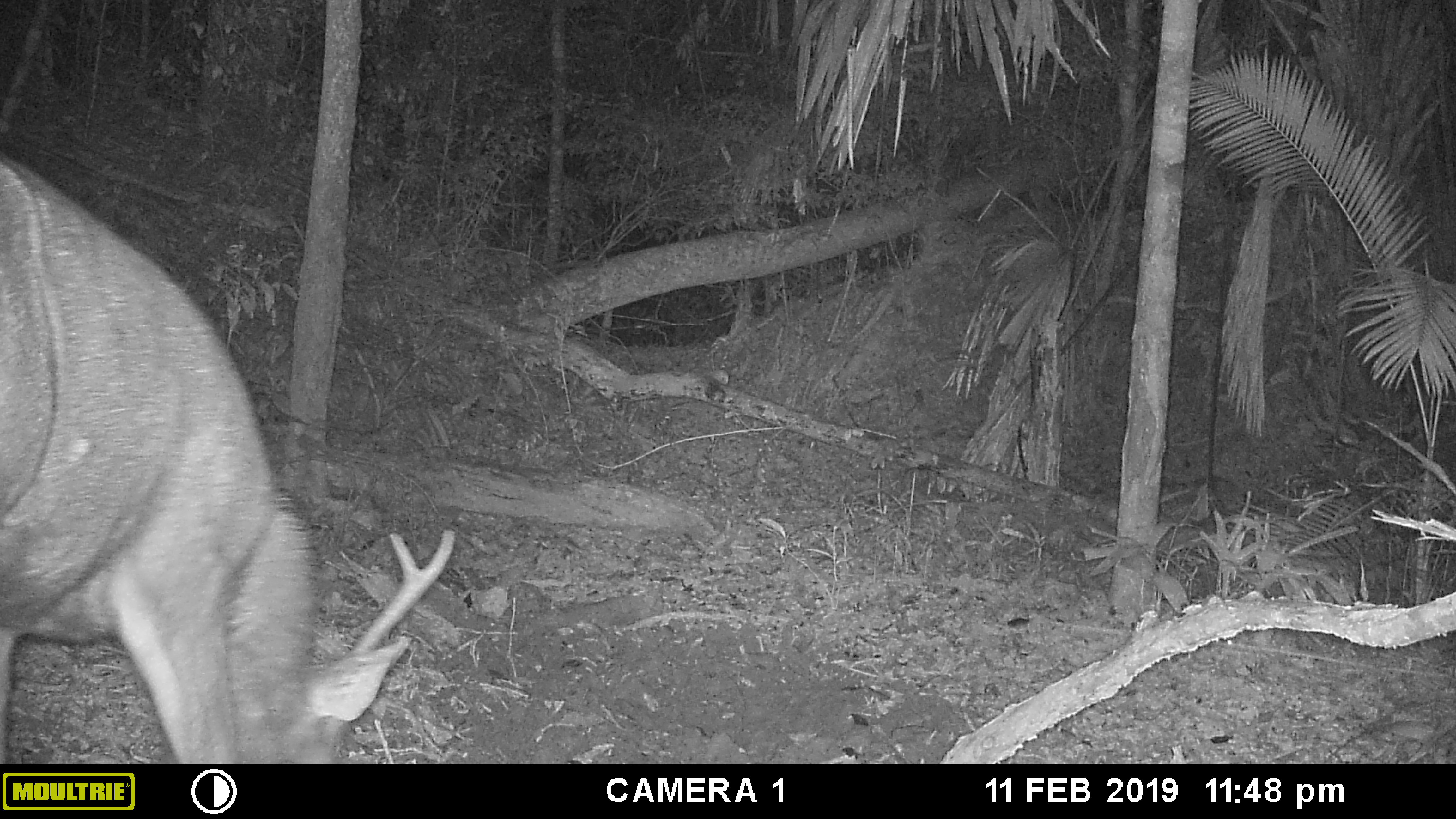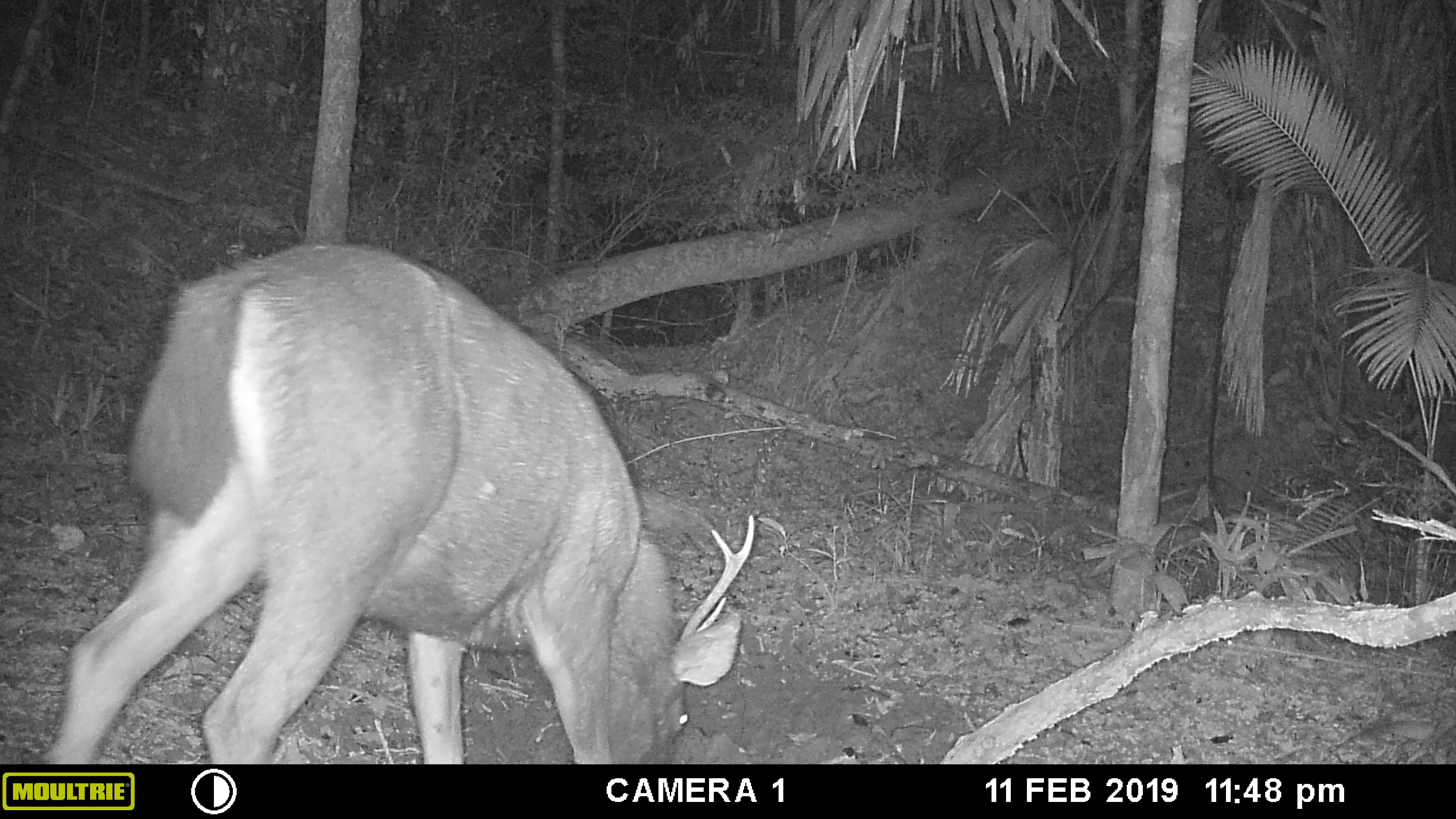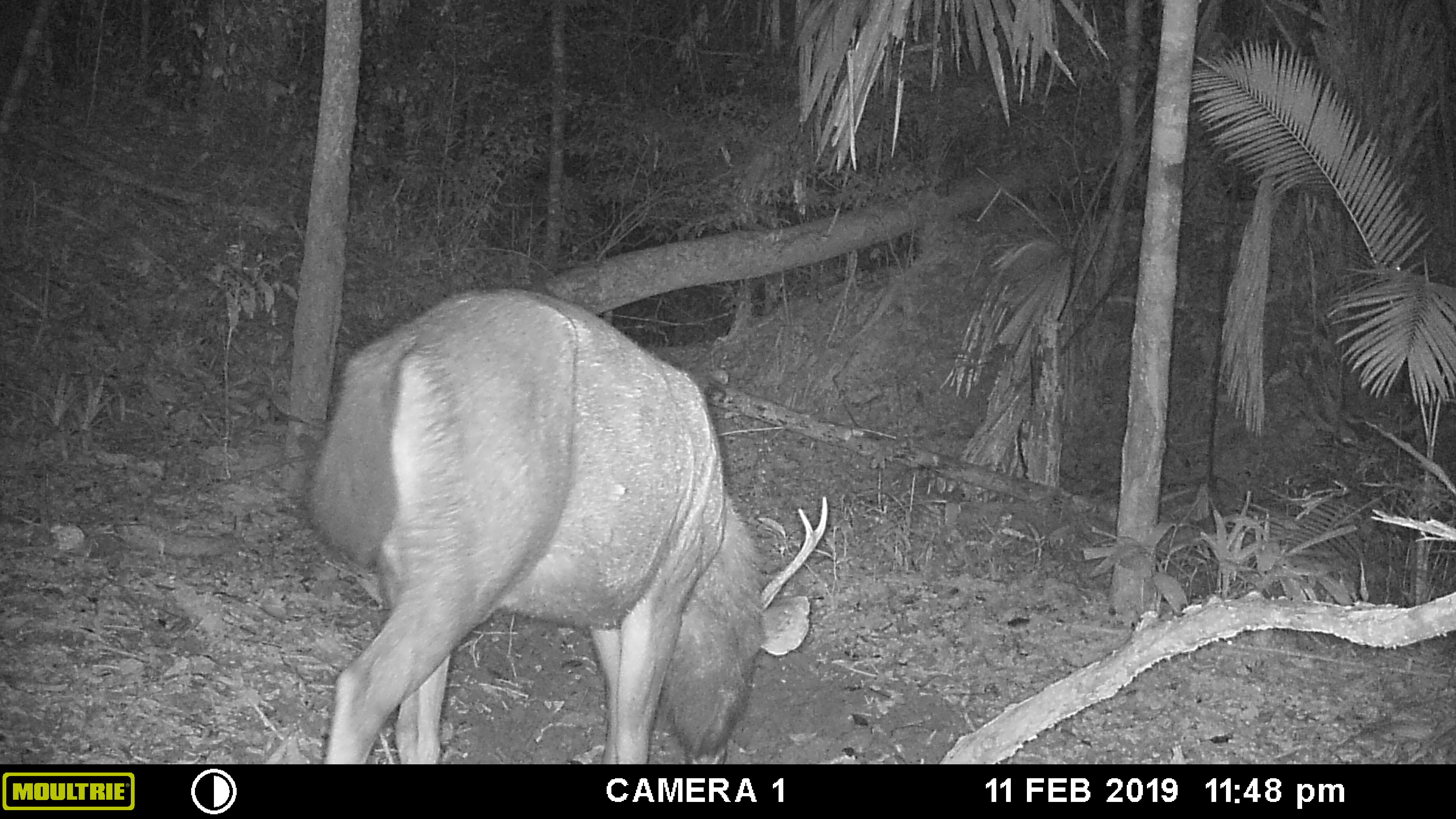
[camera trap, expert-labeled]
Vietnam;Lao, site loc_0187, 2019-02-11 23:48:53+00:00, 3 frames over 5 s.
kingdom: Animalia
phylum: Chordata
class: Mammalia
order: Artiodactyla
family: Cervidae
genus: Rusa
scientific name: Rusa unicolor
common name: sambar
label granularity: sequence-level